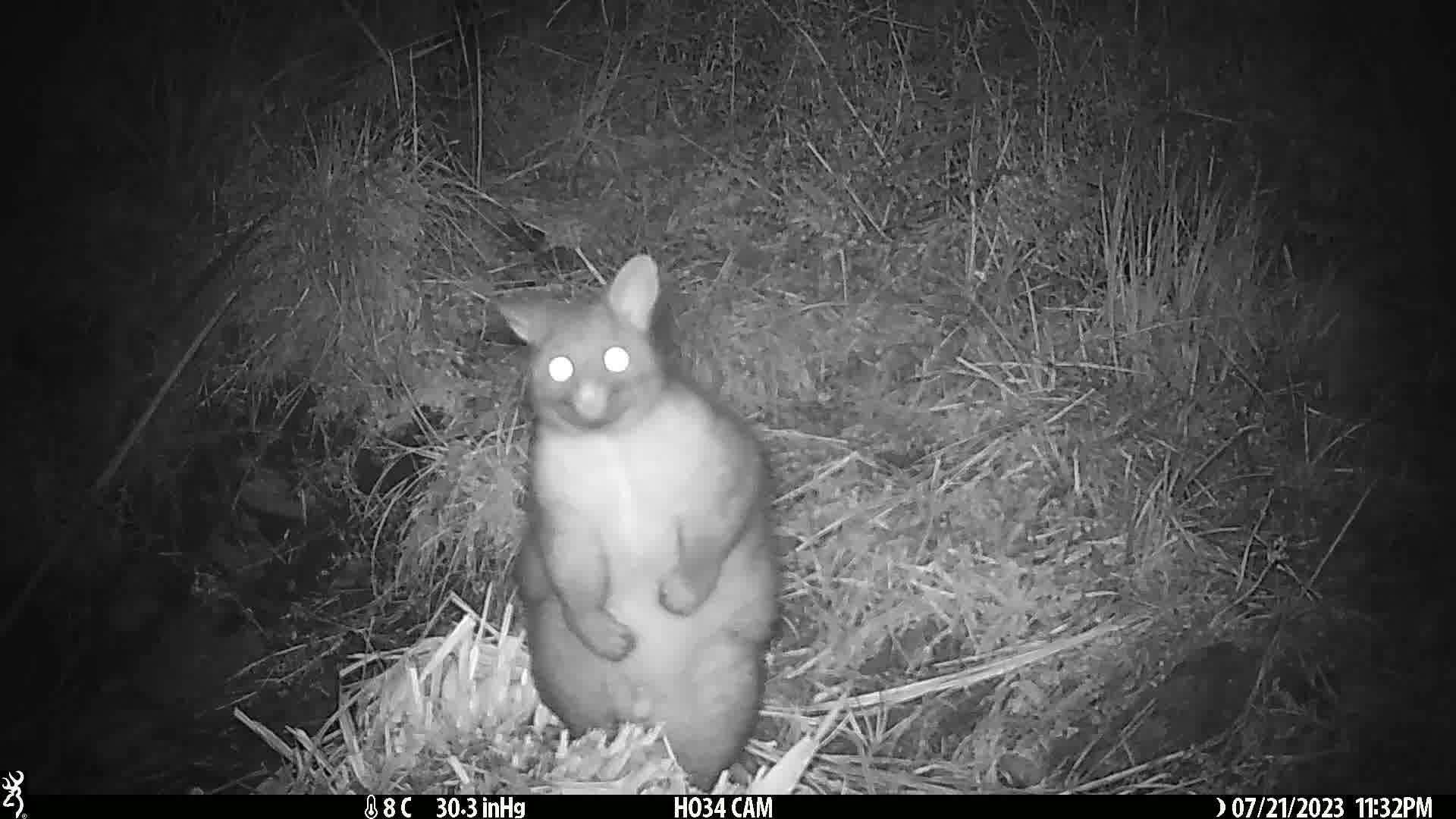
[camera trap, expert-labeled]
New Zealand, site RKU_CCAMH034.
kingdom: Animalia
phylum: Chordata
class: Mammalia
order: Diprotodontia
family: Phalangeridae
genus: Trichosurus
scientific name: Trichosurus vulpecula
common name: common brushtail possum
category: possum